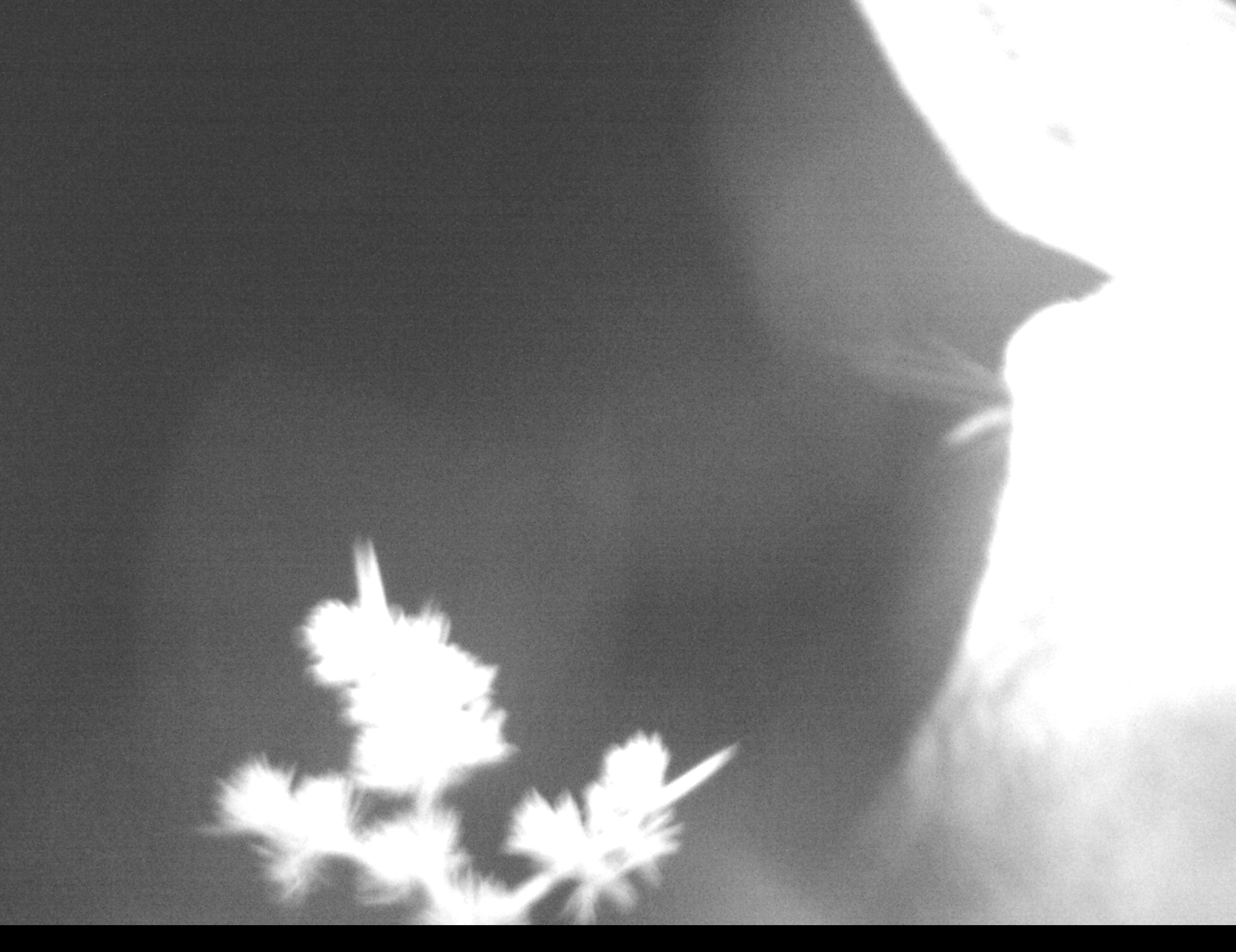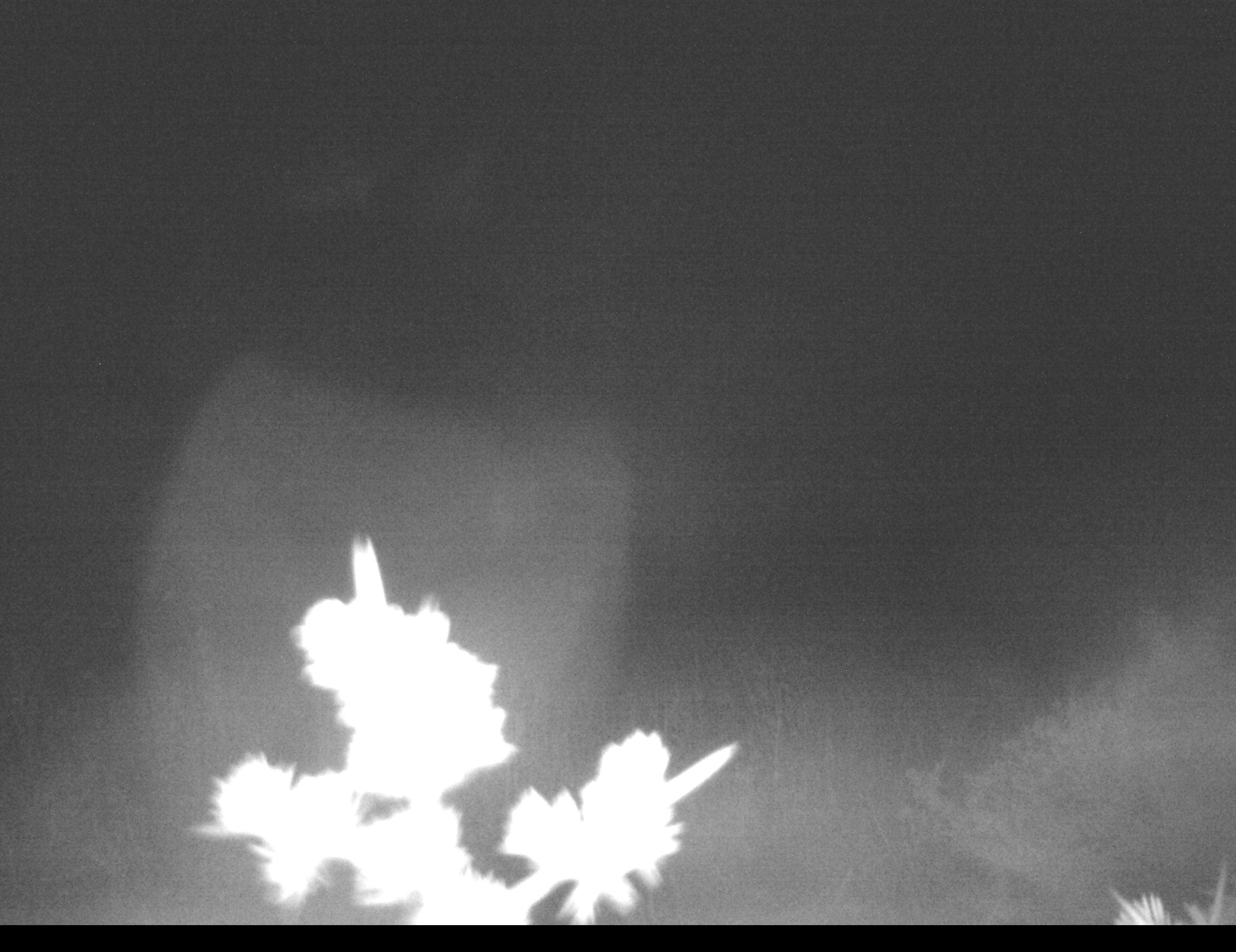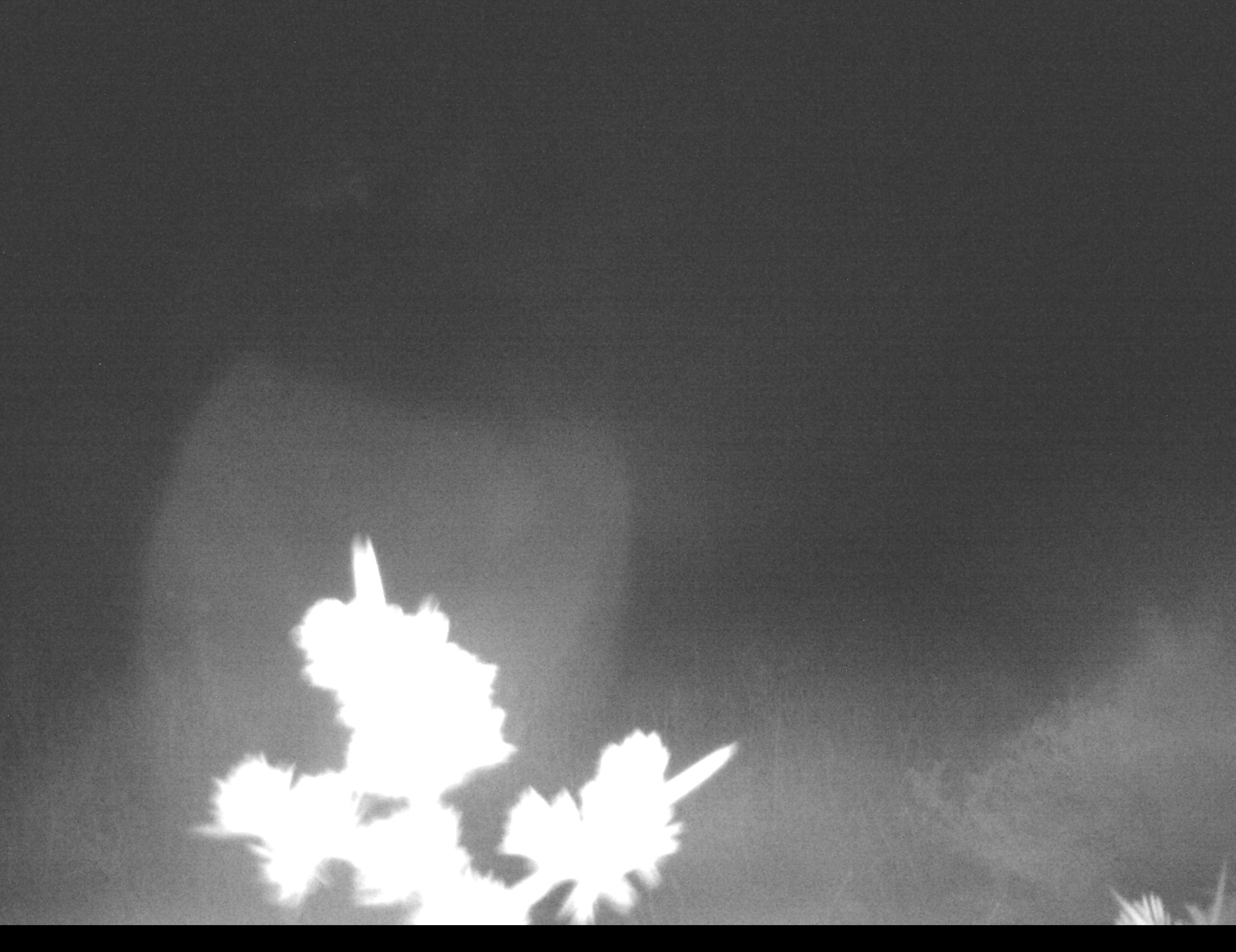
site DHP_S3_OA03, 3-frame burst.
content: unidentified animal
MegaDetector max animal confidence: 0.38